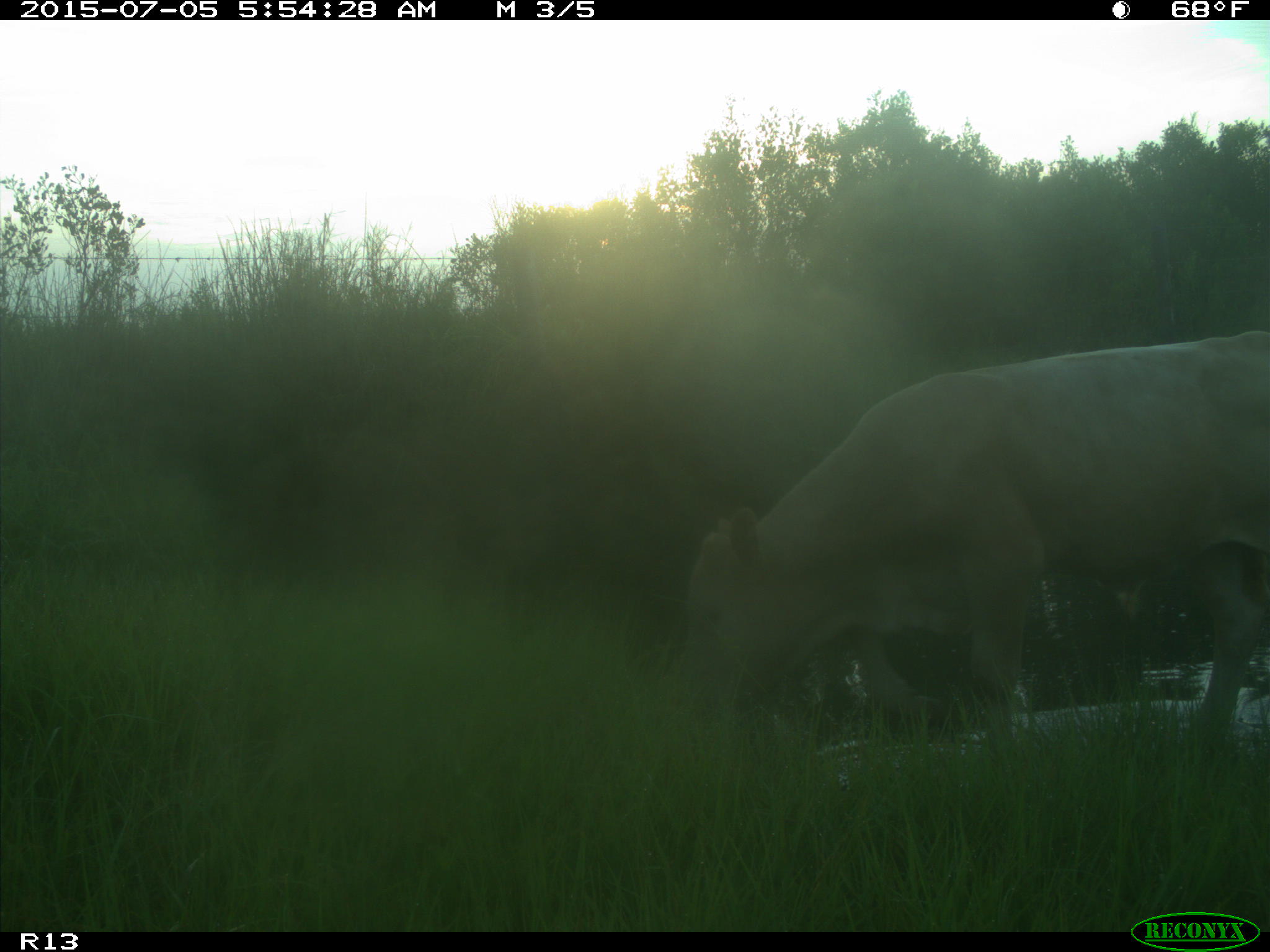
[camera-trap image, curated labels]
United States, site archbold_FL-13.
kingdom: Animalia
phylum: Chordata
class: Mammalia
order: Artiodactyla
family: Bovidae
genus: Bos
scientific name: Bos taurus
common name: domestic cow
Bos taurus (domestic cow).